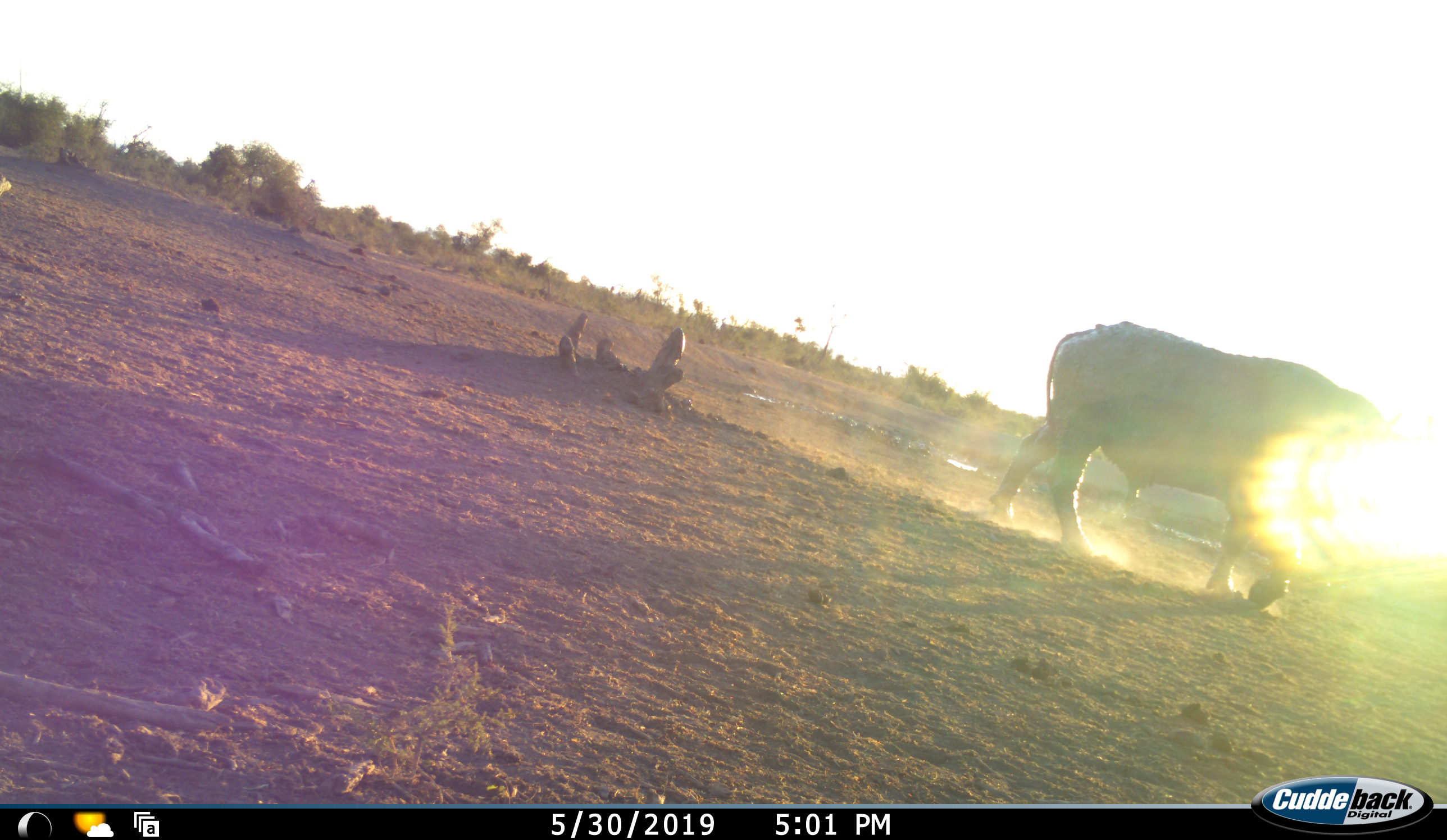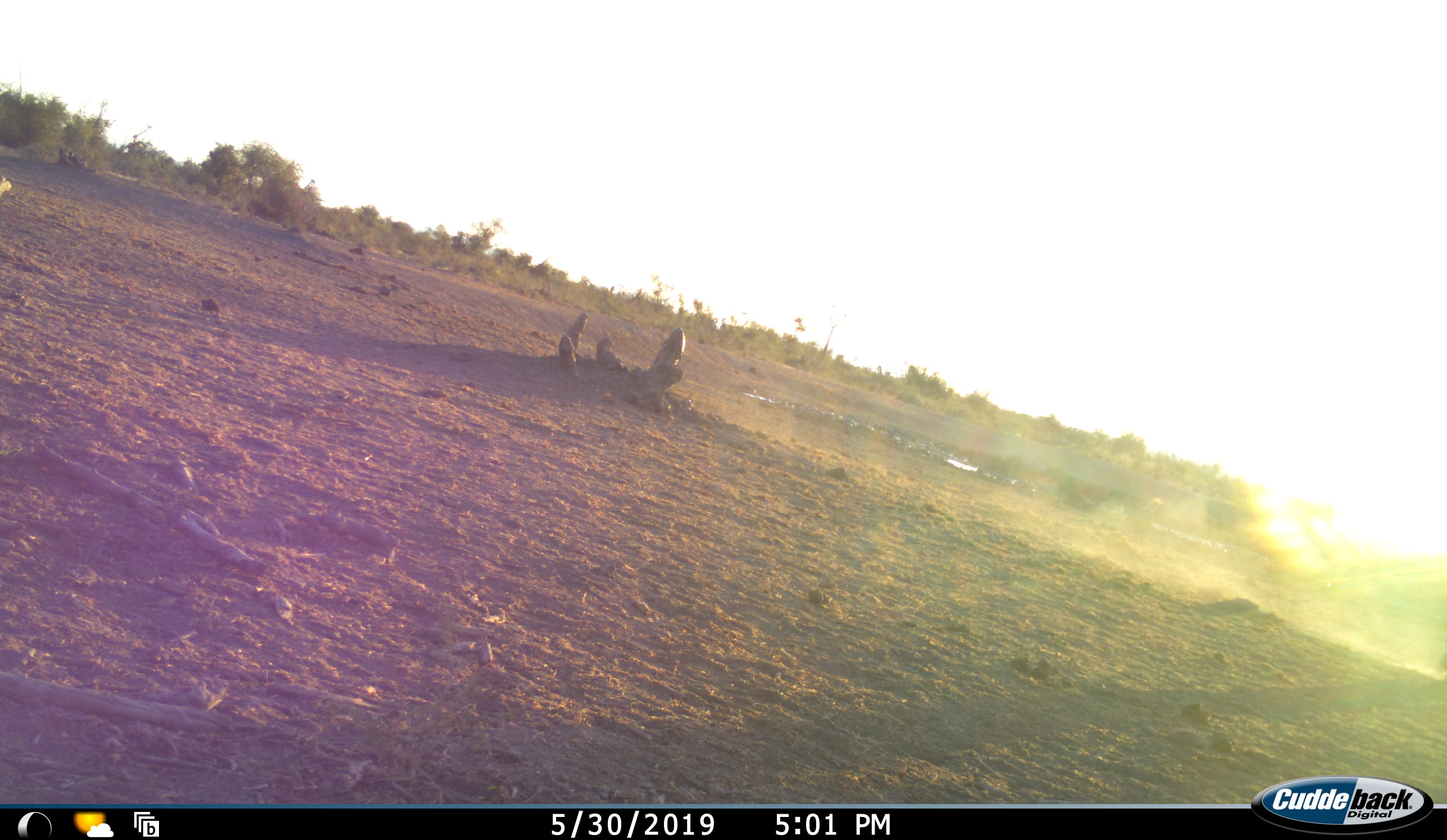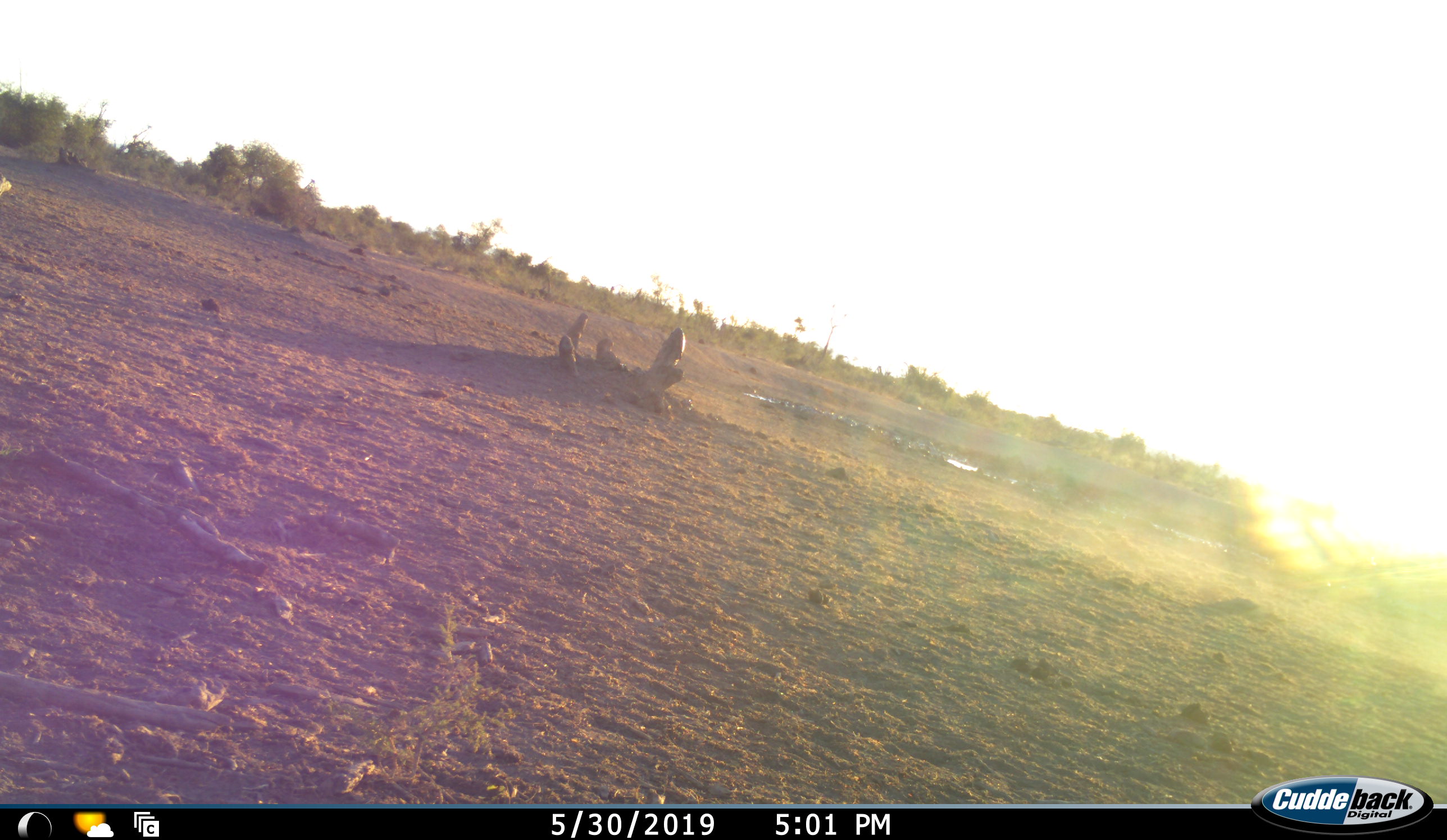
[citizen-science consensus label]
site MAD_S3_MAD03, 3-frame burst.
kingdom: Animalia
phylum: Chordata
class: Mammalia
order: Artiodactyla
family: Bovidae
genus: Syncerus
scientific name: Syncerus caffer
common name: african buffalo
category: buffalo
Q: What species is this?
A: Buffalo (african buffalo) (Syncerus caffer).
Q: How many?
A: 1.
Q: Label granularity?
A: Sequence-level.